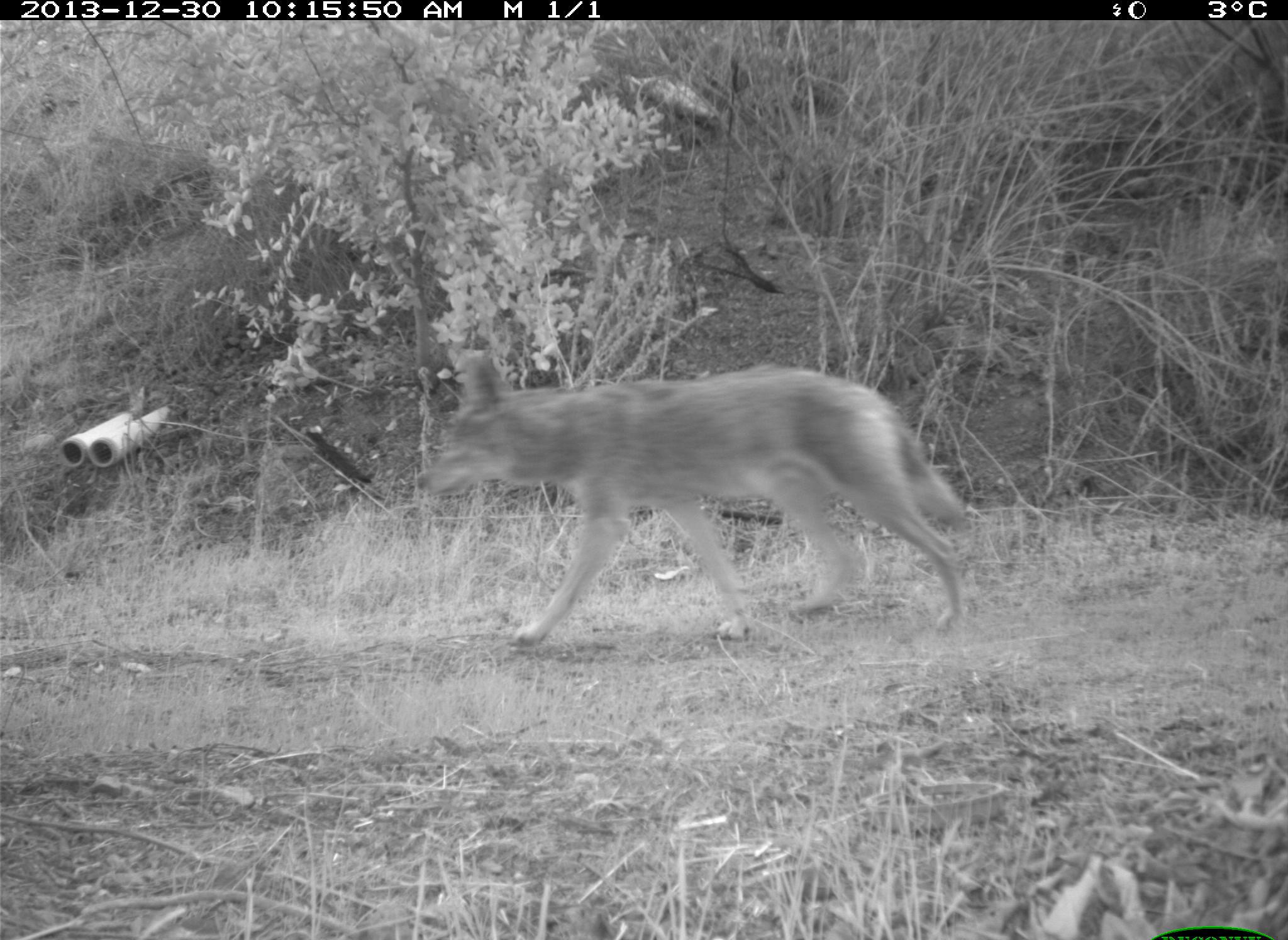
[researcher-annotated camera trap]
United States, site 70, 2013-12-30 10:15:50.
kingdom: Animalia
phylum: Chordata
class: Mammalia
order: Carnivora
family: Canidae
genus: Canis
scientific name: Canis latrans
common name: coyote